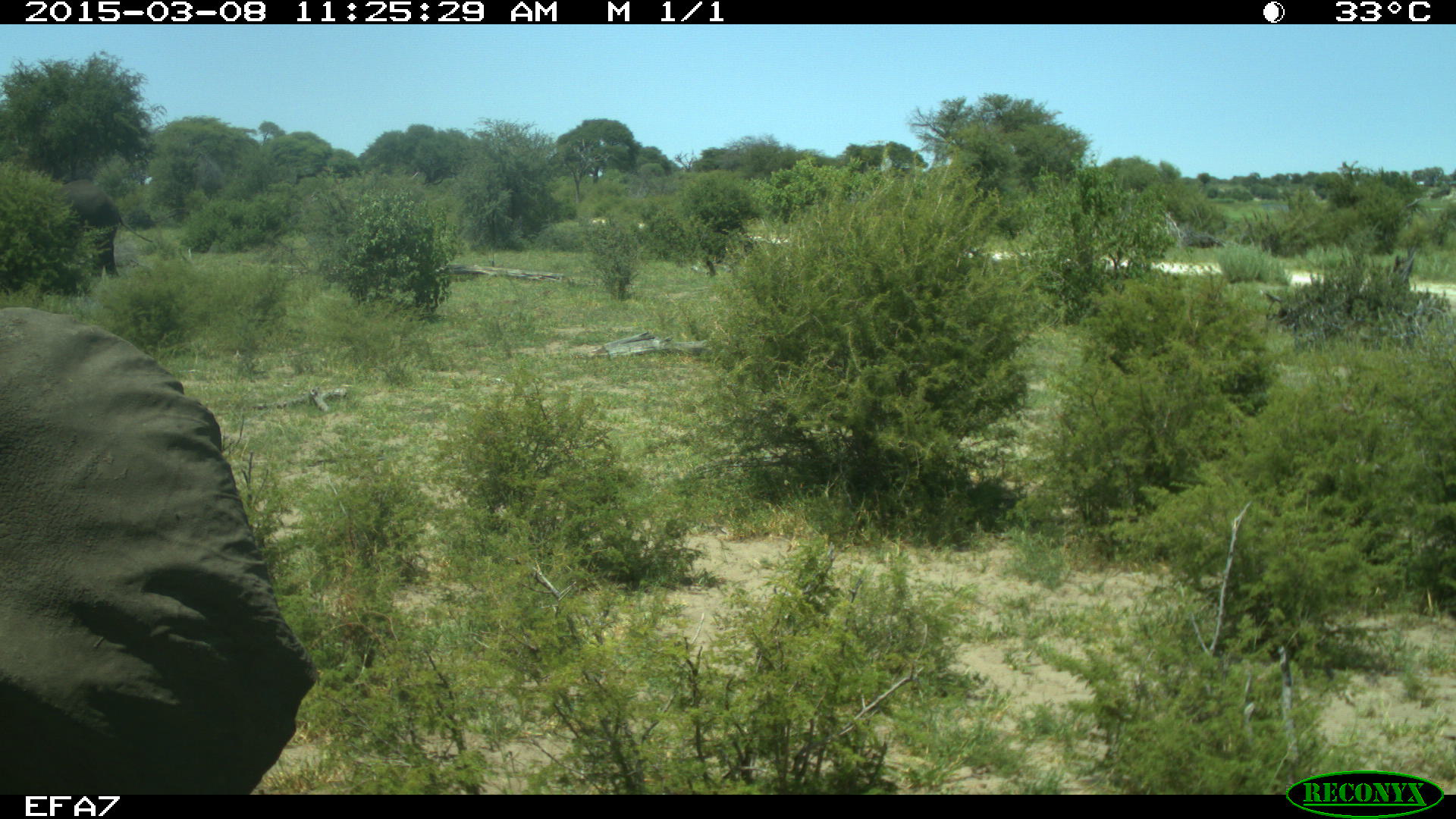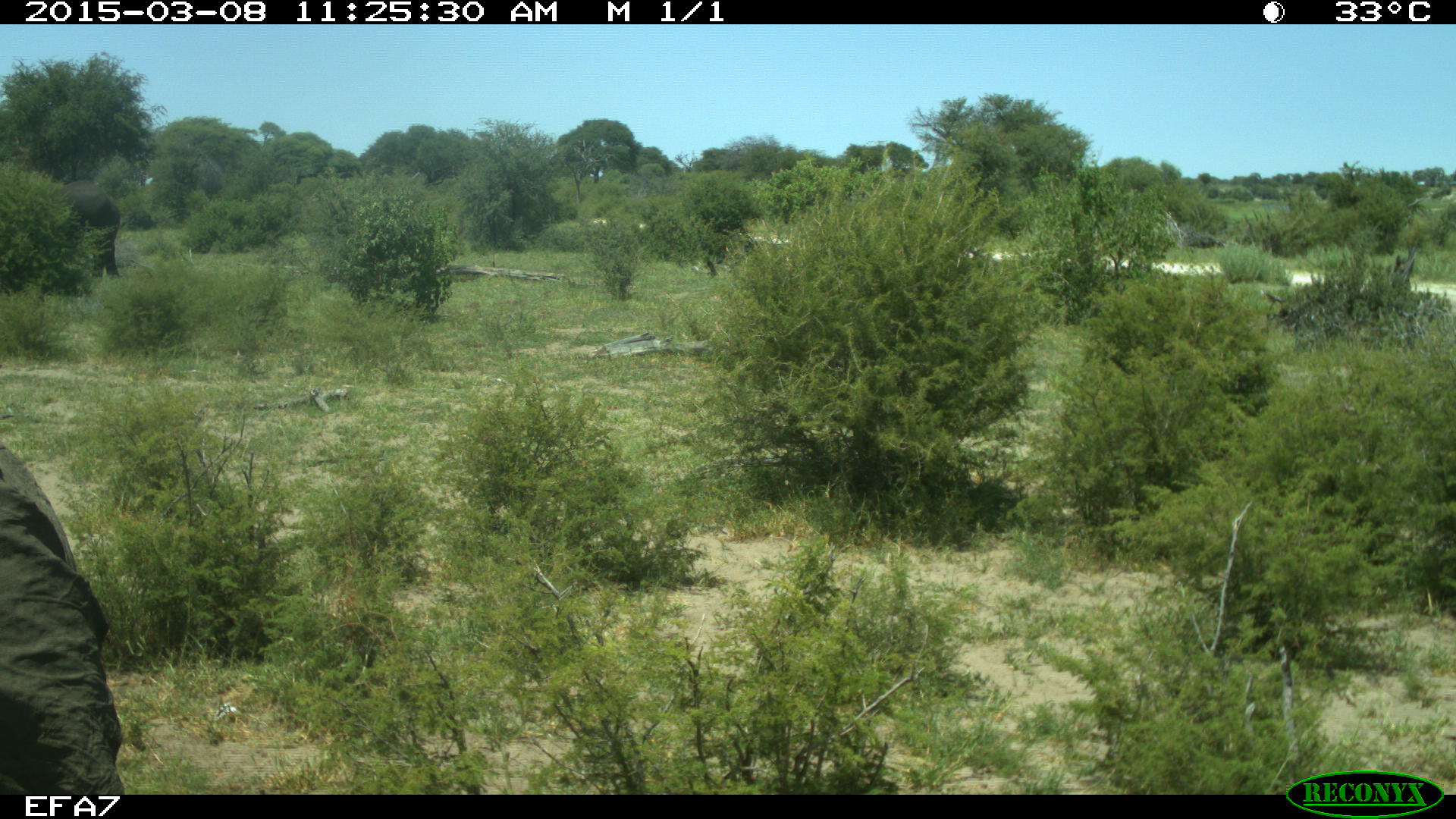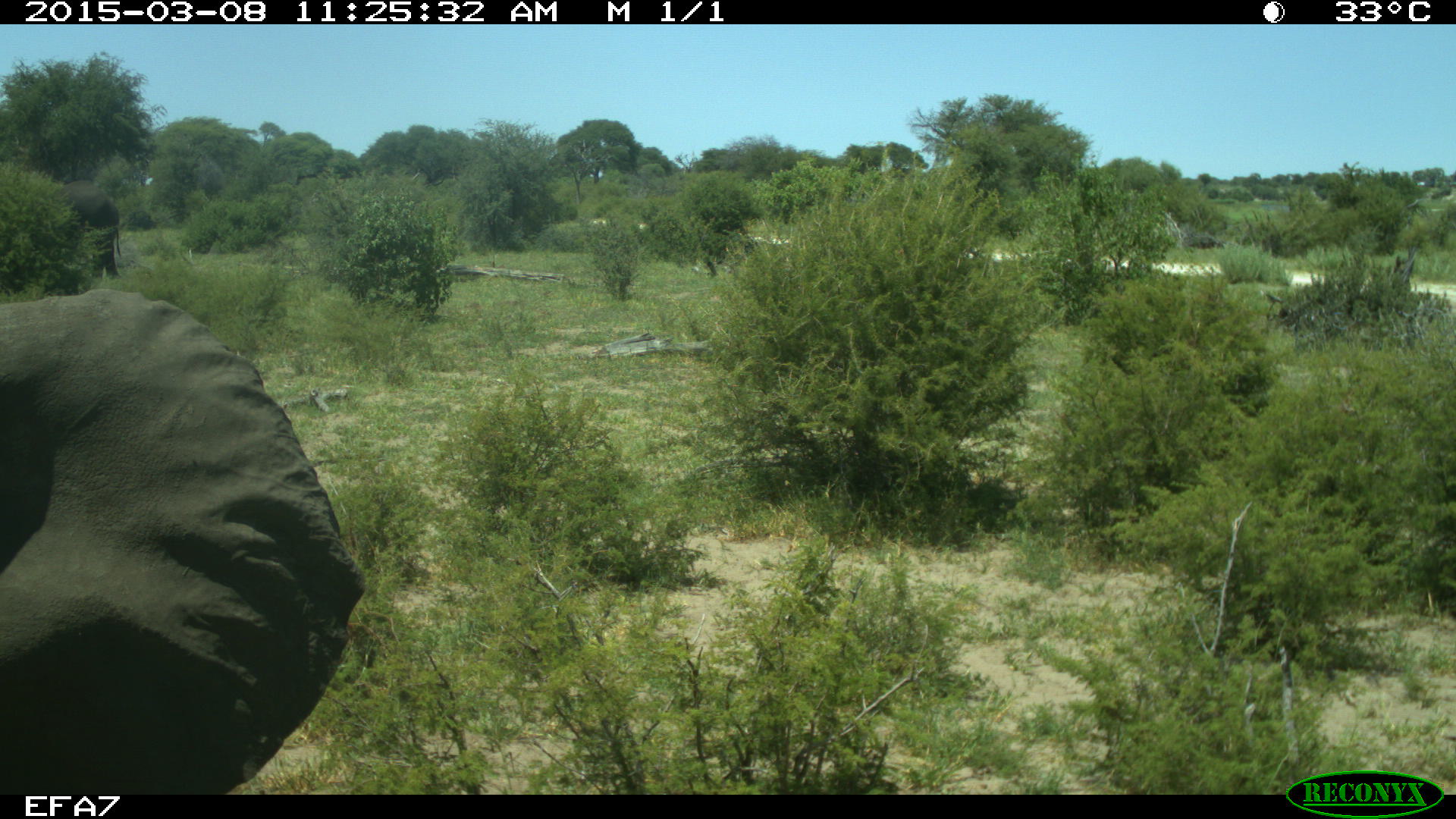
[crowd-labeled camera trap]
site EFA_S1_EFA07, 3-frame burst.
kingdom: Animalia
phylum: Chordata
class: Mammalia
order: Proboscidea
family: Elephantidae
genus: Loxodonta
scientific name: Loxodonta africana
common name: african bush elephant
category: elephant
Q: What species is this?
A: Elephant (african bush elephant) (Loxodonta africana).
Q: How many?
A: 2.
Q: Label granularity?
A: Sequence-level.